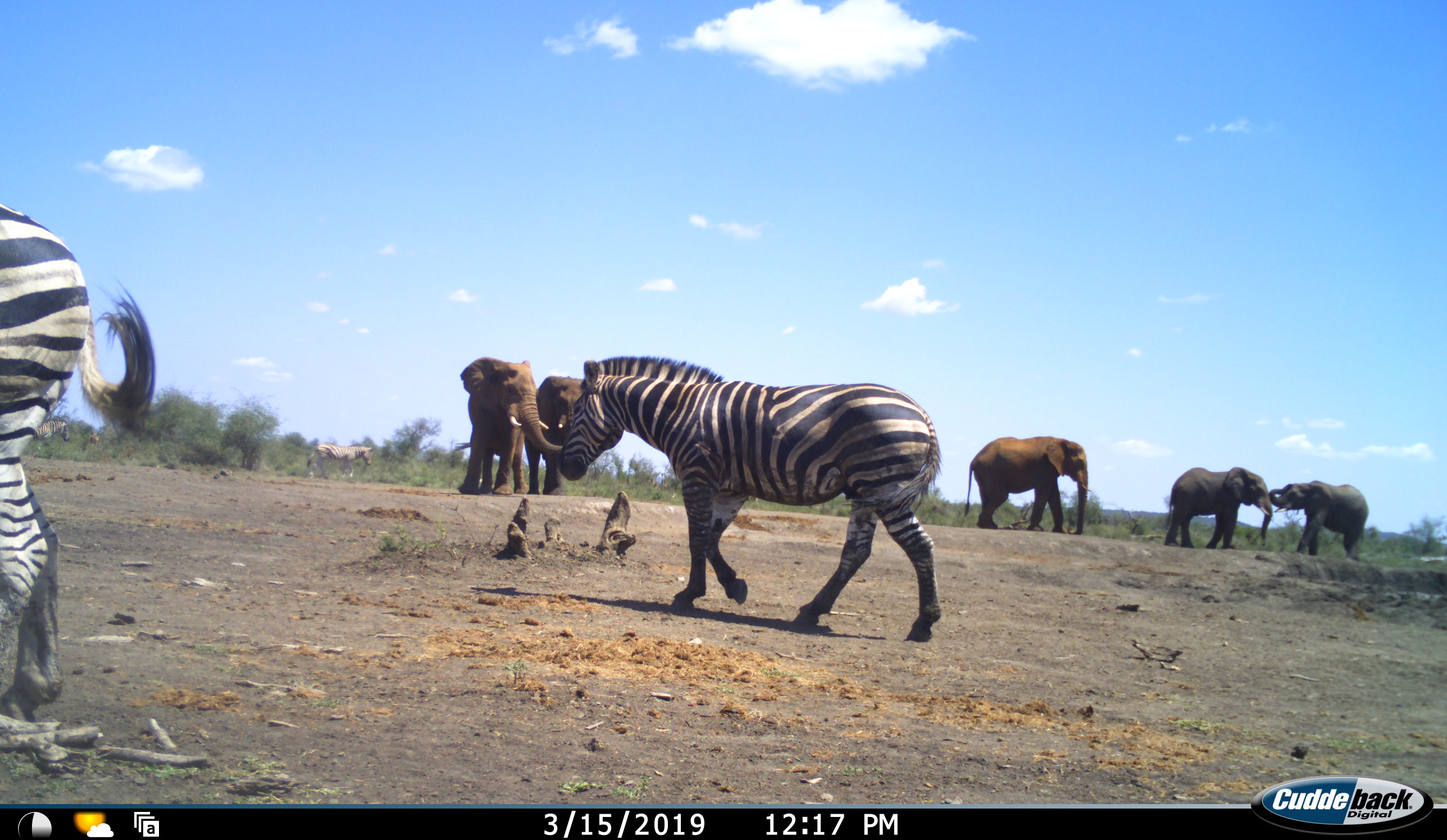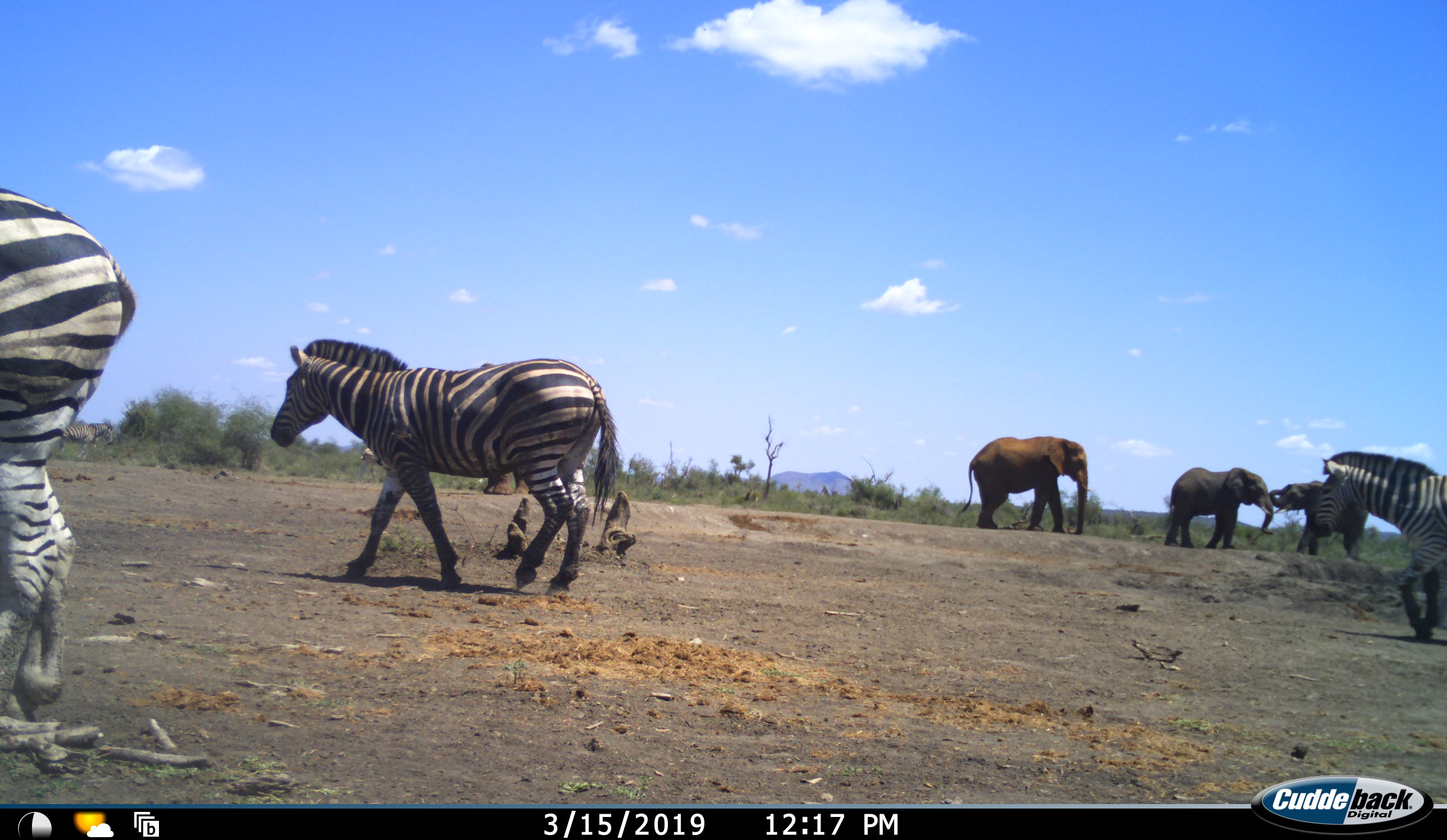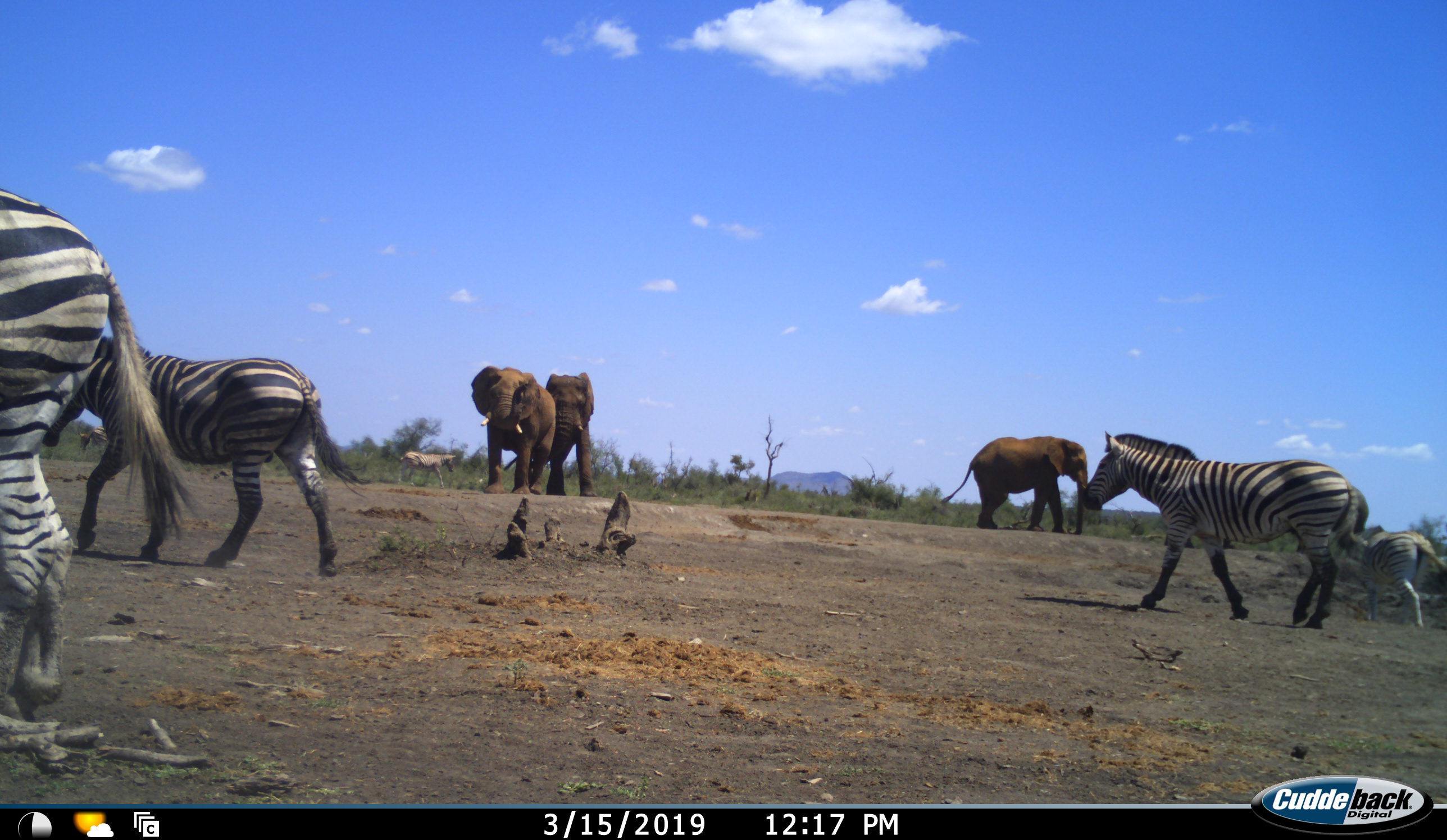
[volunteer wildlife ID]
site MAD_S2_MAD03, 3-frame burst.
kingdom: Animalia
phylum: Chordata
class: Mammalia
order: Proboscidea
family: Elephantidae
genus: Loxodonta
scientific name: Loxodonta africana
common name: african bush elephant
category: elephant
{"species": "elephant (african bush elephant) (Loxodonta africana)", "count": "5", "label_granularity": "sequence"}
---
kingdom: Animalia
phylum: Chordata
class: Mammalia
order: Perissodactyla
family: Equidae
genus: Equus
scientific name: Equus quagga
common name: plains zebra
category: zebraplains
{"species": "zebraplains (plains zebra) (Equus quagga)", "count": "4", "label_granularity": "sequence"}